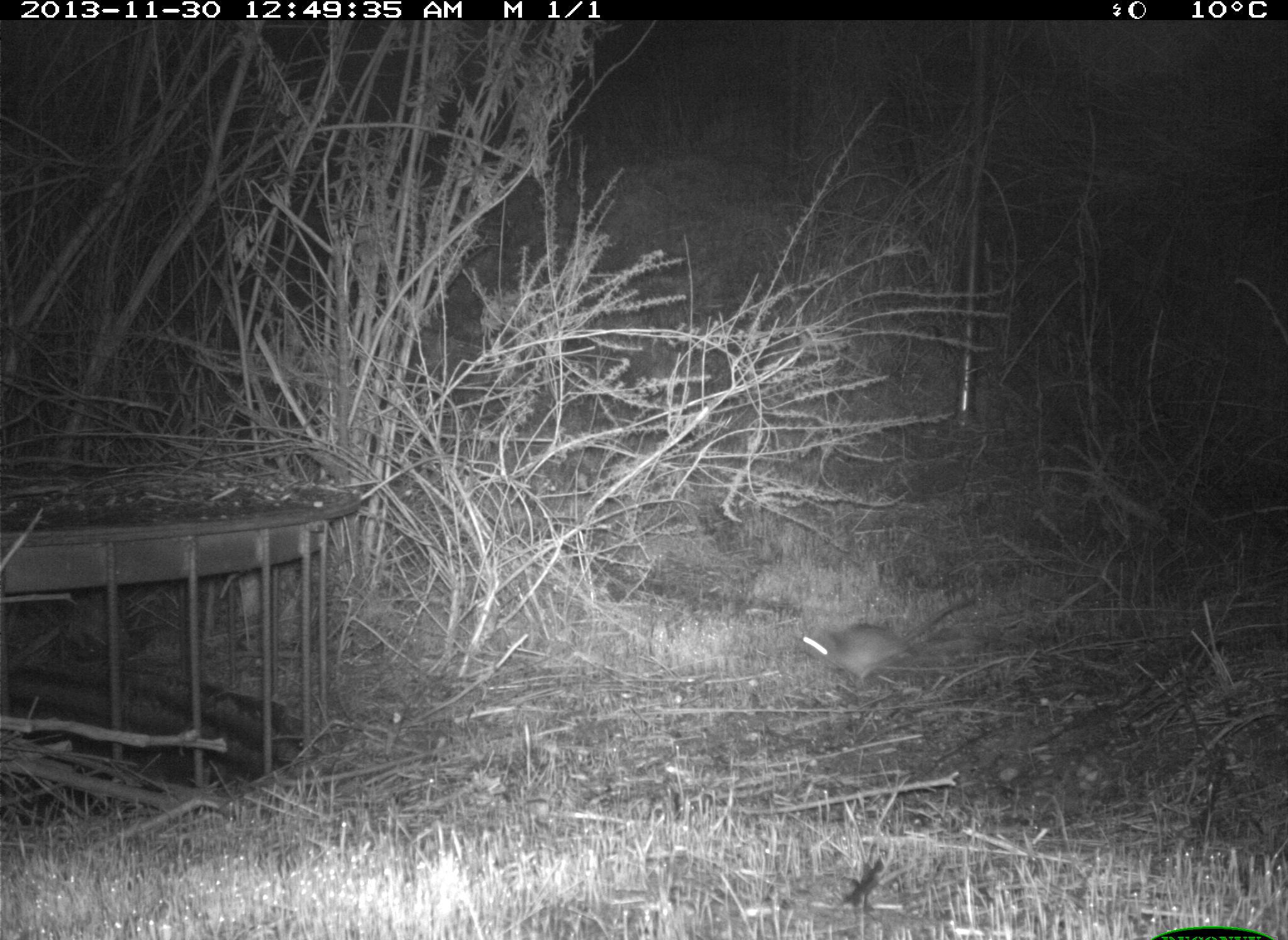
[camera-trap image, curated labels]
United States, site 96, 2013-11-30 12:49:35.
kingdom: Animalia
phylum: Chordata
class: Mammalia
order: Rodentia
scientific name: Rodentia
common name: rodent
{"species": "rodent (Rodentia)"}